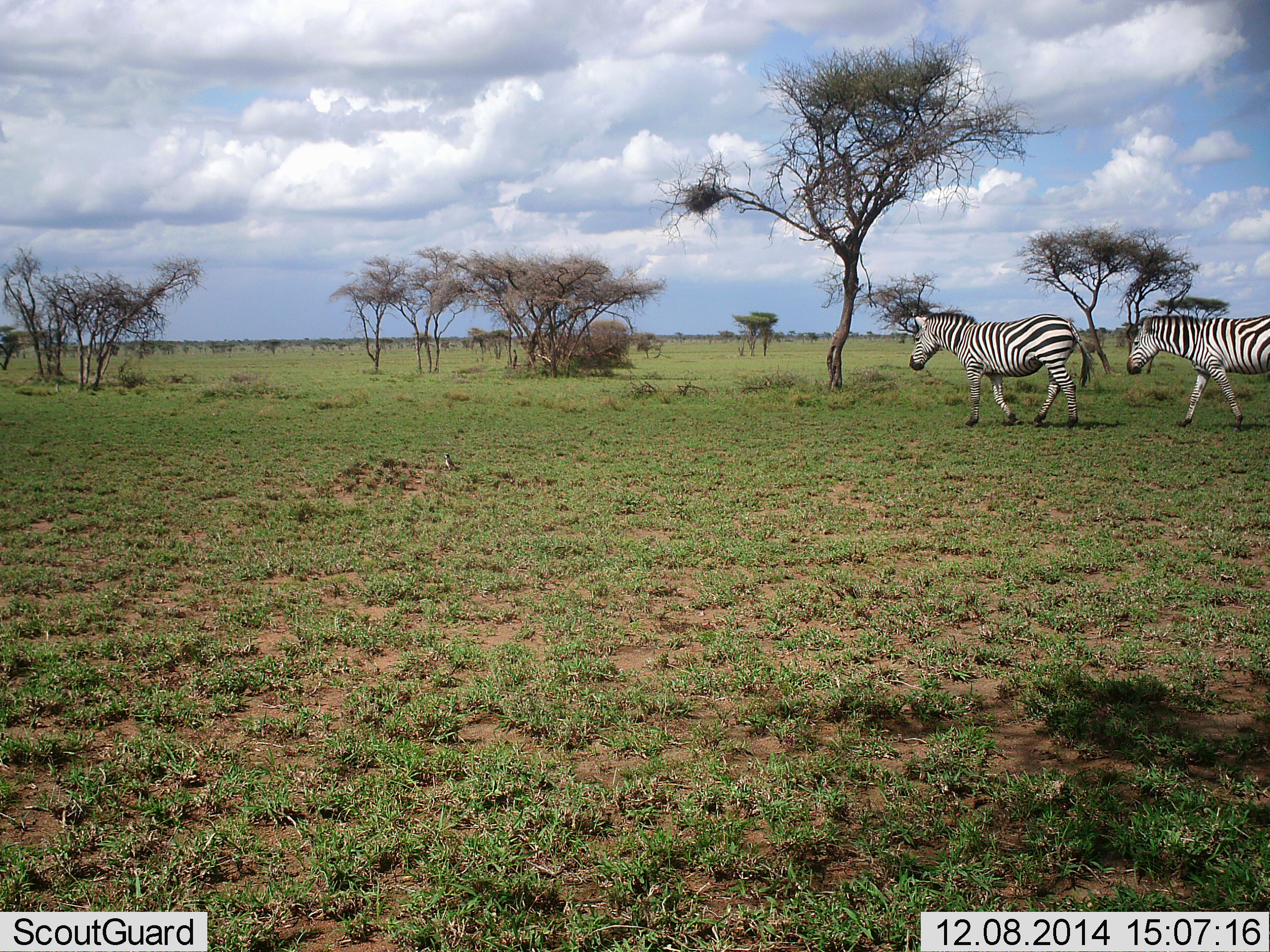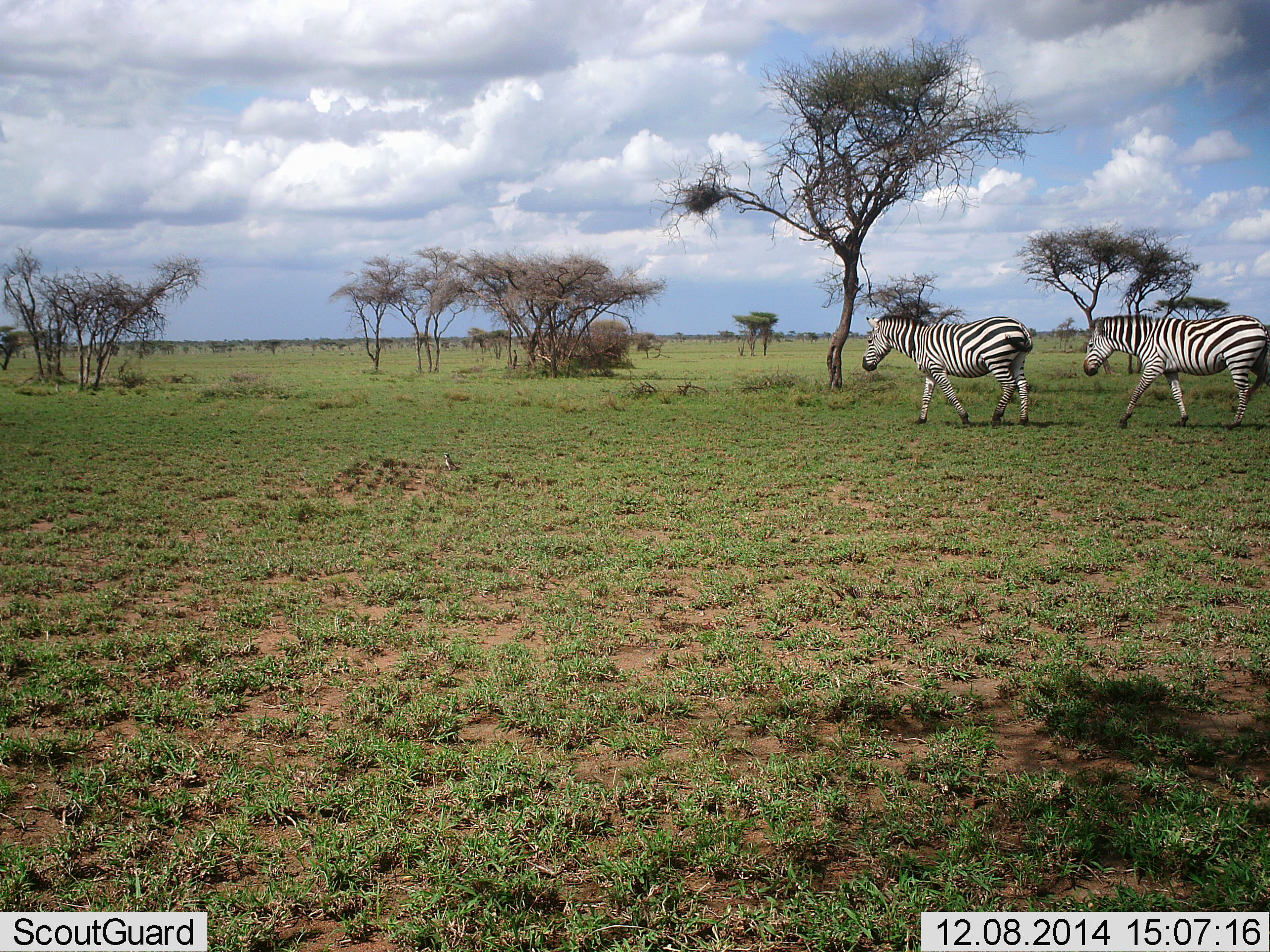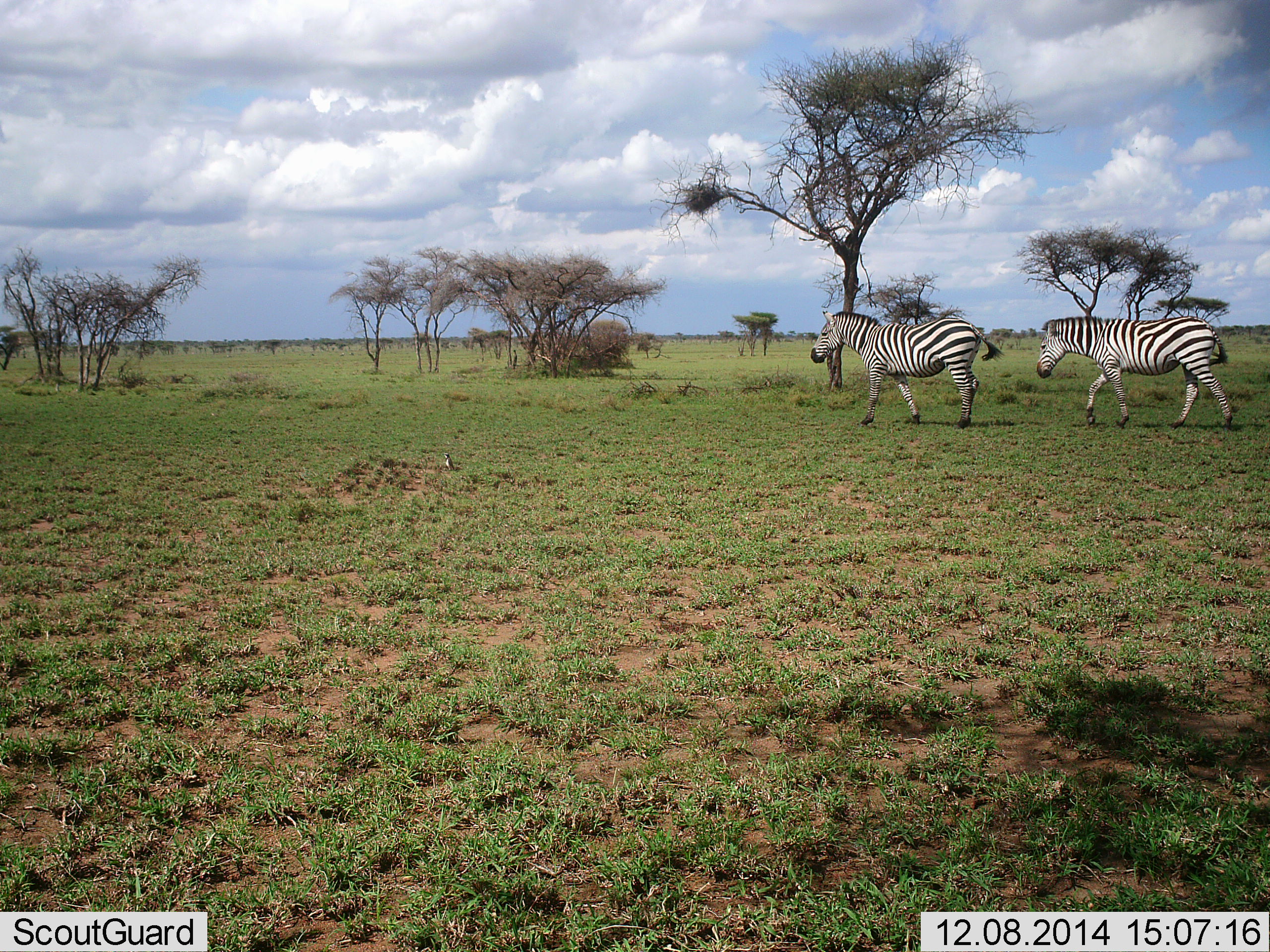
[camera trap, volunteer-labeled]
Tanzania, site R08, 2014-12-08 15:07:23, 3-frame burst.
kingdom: Animalia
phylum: Chordata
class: Mammalia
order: Perissodactyla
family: Equidae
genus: Equus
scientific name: Equus quagga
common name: plains zebra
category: zebra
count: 2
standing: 10%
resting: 0%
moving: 100%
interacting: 0%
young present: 0%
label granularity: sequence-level